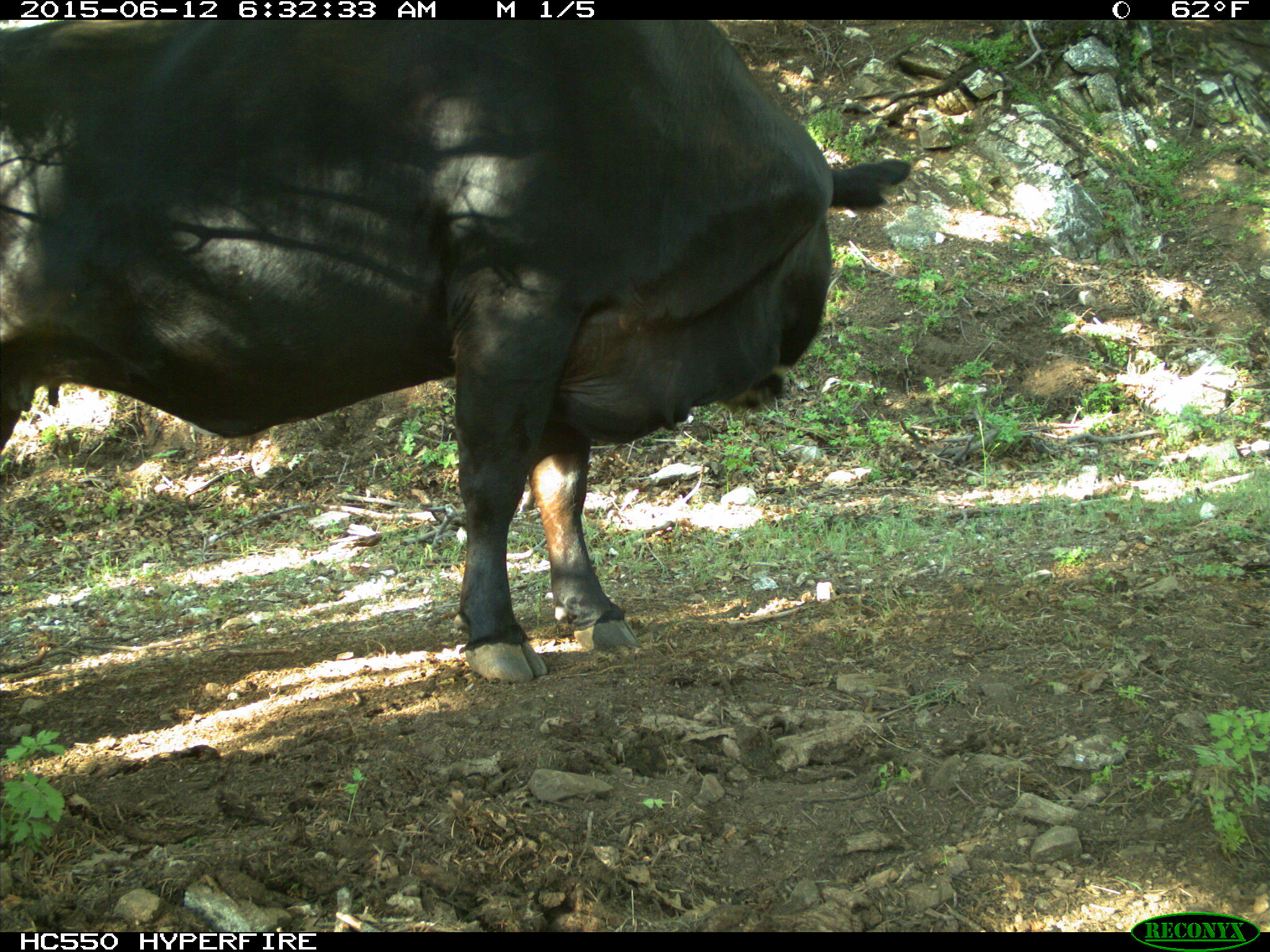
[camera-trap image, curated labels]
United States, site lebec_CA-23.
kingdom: Animalia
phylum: Chordata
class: Mammalia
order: Artiodactyla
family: Bovidae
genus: Bos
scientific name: Bos taurus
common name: domestic cow